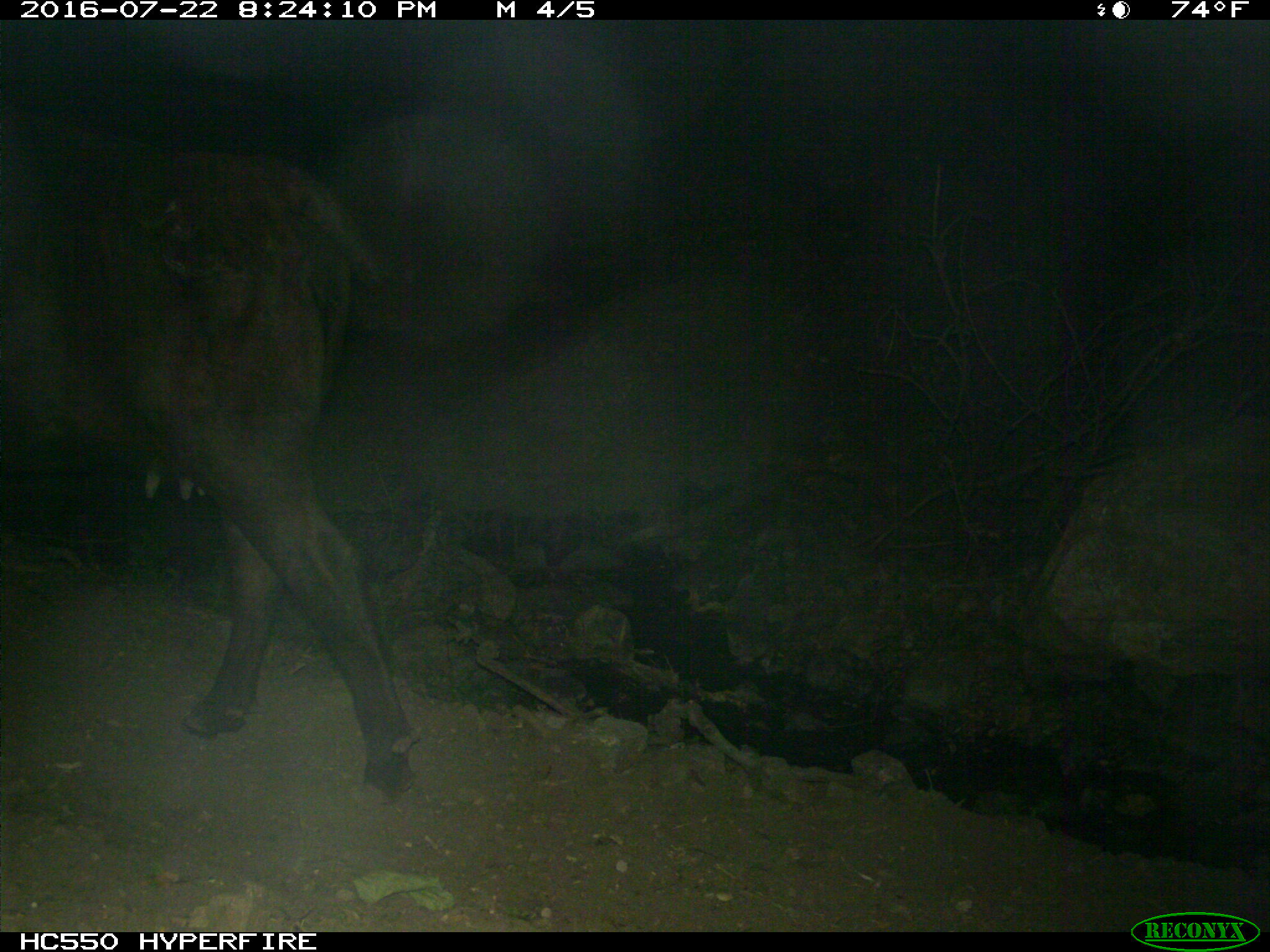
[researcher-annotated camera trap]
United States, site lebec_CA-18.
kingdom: Animalia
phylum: Chordata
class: Mammalia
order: Artiodactyla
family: Bovidae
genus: Bos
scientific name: Bos taurus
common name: domestic cow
Bos taurus (domestic cow).